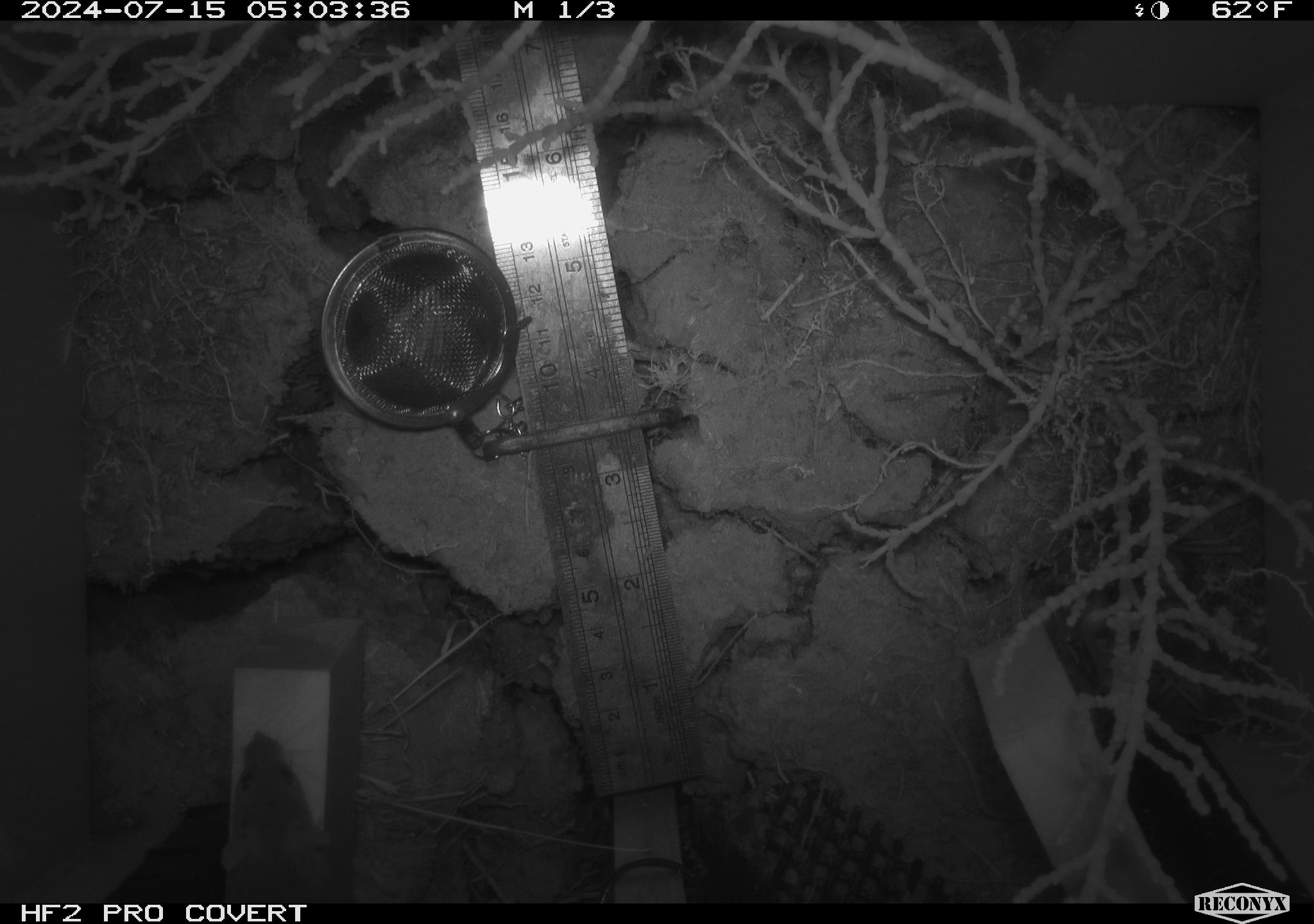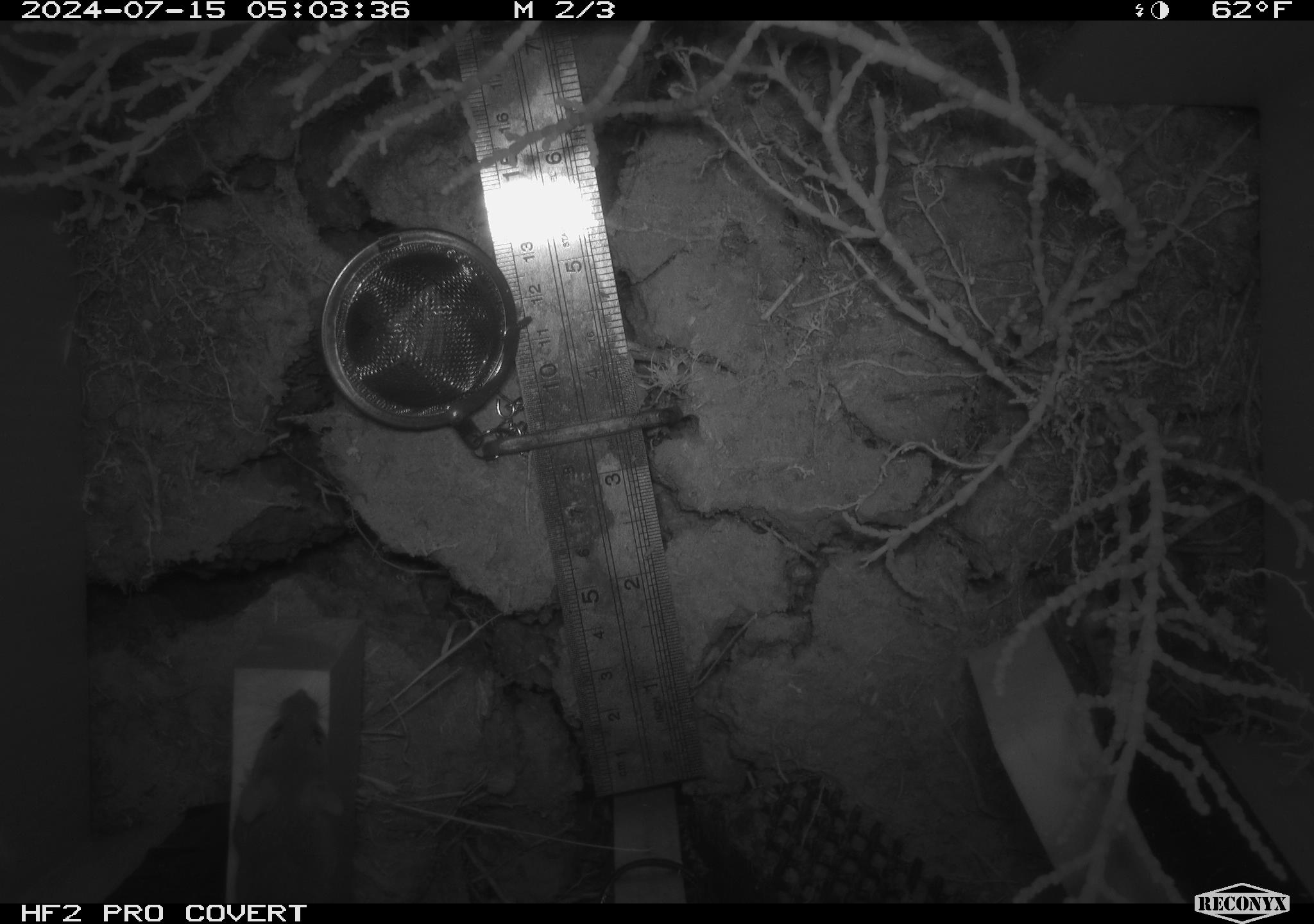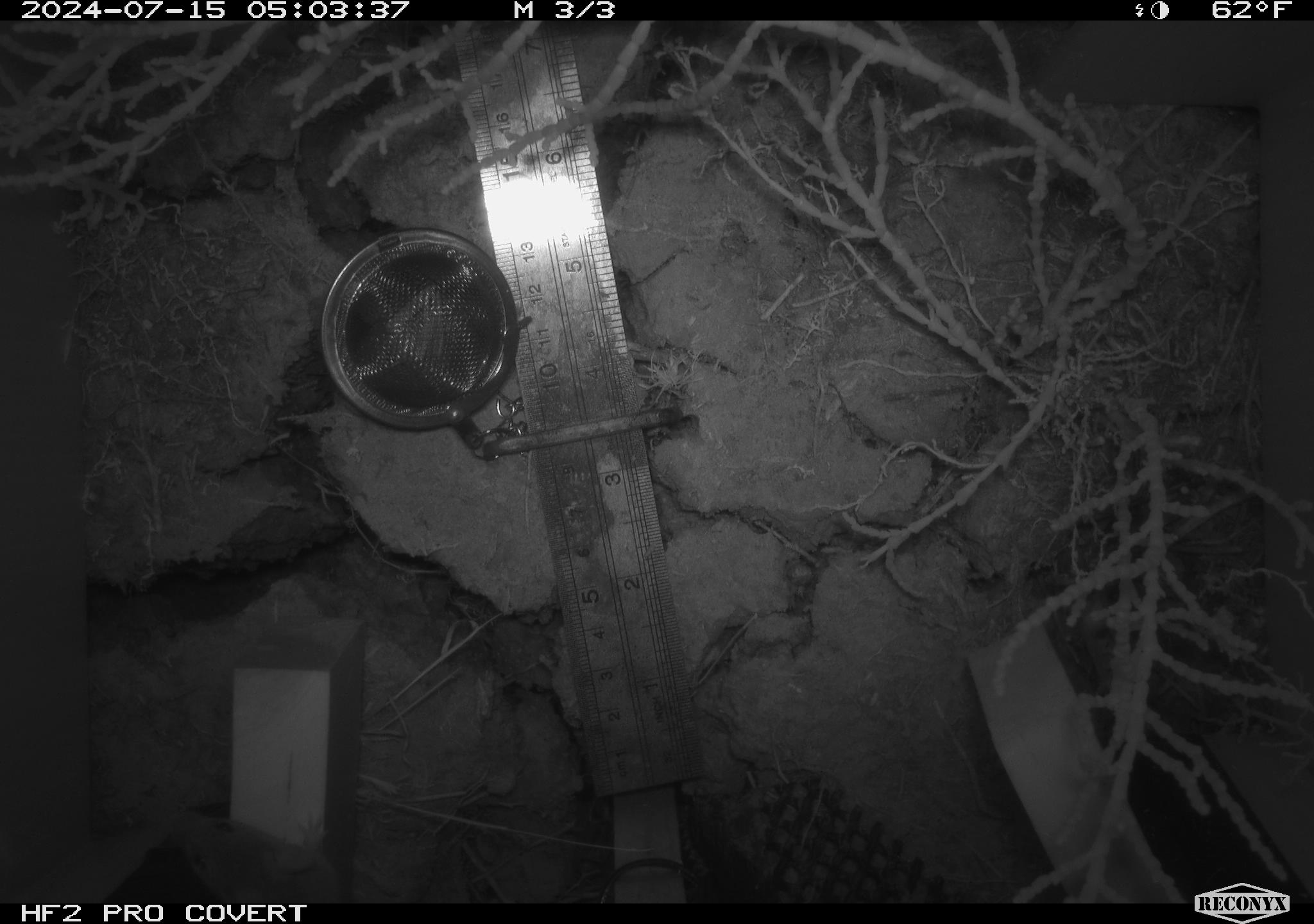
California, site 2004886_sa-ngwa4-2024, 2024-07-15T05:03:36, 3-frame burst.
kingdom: Animalia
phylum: Chordata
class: Mammalia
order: Rodentia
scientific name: Rodentia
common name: mouse species